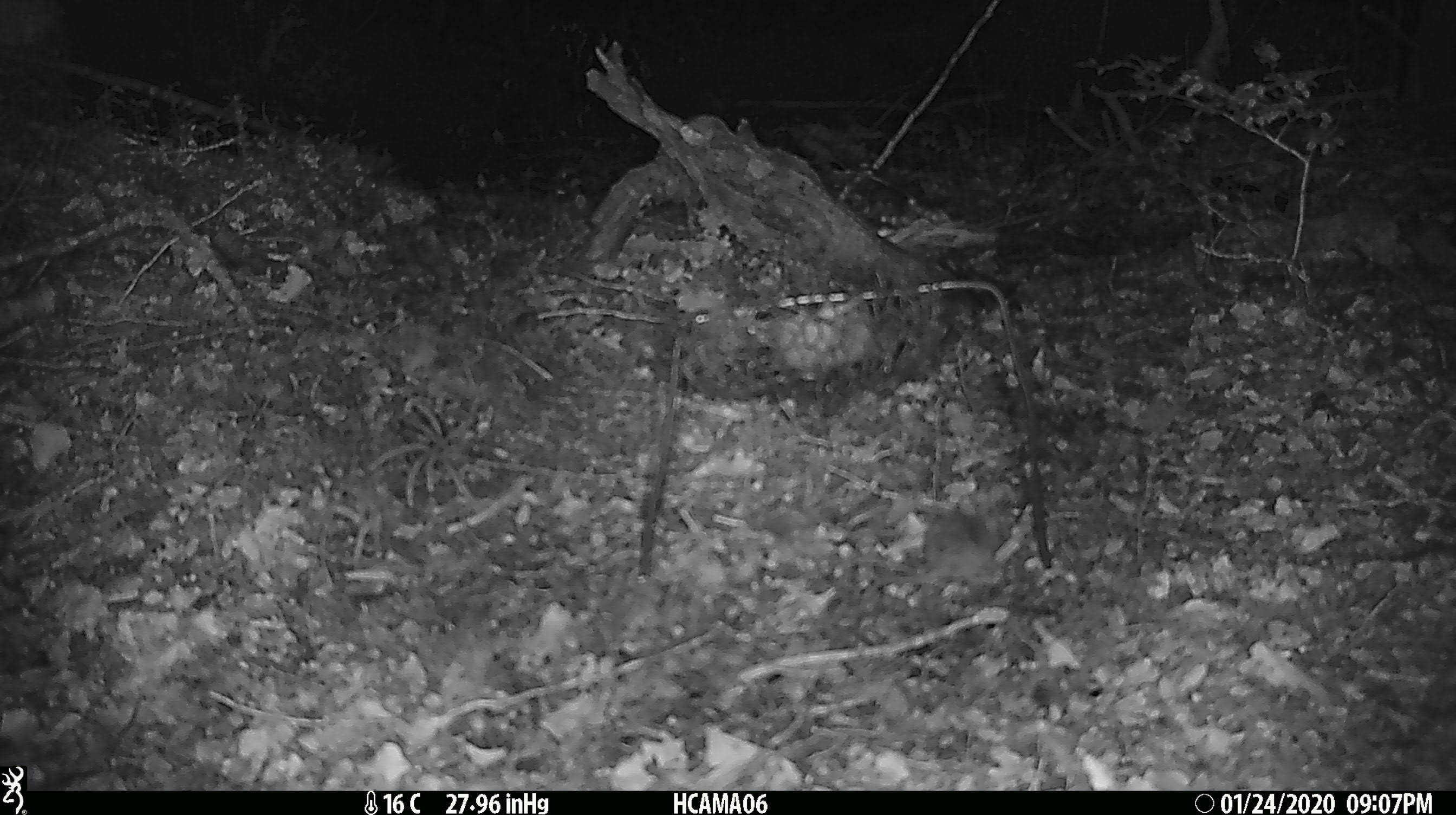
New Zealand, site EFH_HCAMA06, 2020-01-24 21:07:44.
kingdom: Animalia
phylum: Chordata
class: Mammalia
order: Rodentia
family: Muridae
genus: Mus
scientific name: Mus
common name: mouse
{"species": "mouse (Mus)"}